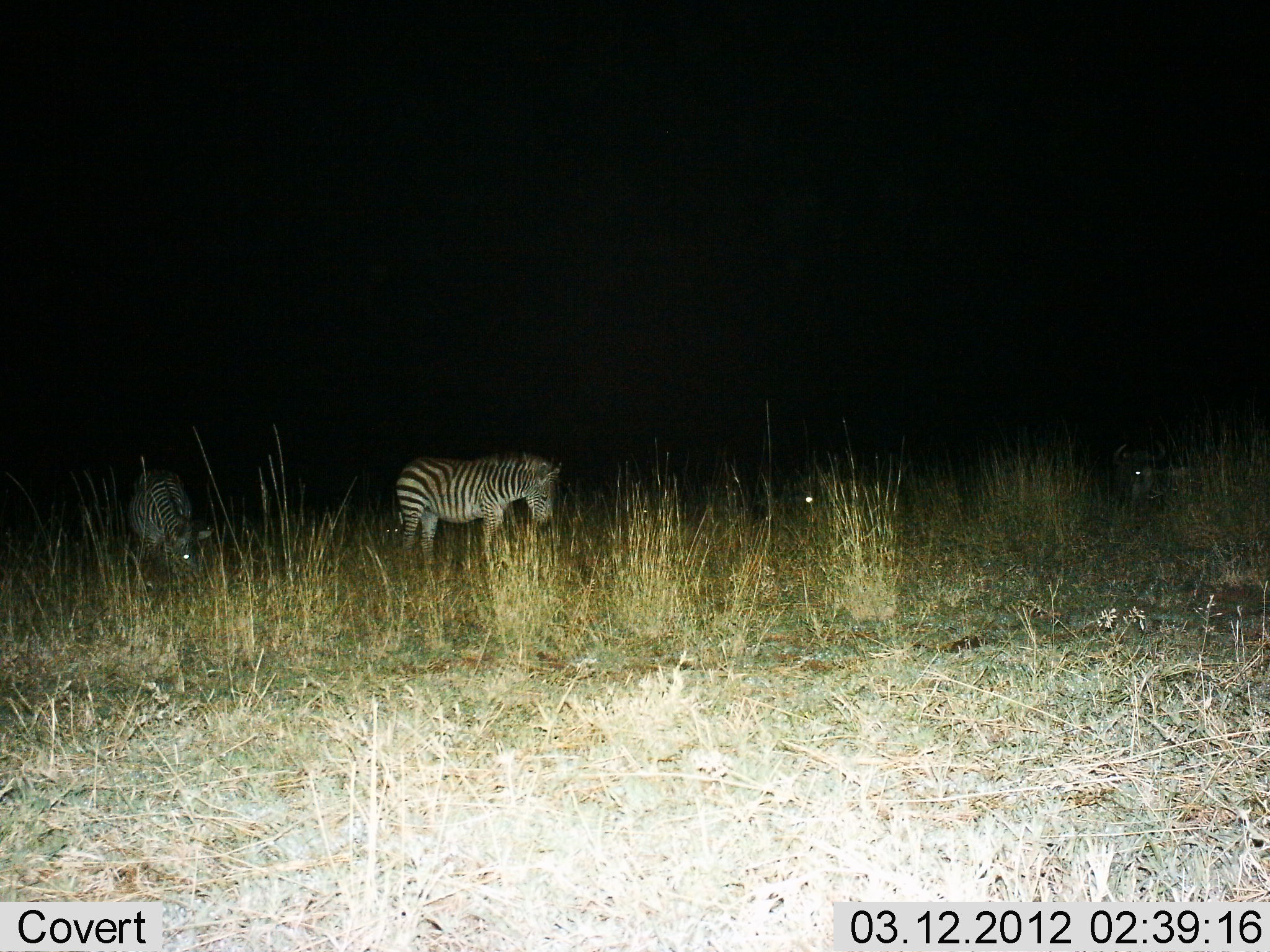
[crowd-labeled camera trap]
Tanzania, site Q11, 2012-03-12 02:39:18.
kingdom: Animalia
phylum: Chordata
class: Mammalia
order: Perissodactyla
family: Equidae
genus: Equus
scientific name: Equus quagga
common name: plains zebra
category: zebra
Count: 2.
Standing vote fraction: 80%.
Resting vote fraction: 10%.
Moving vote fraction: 5%.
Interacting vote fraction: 0%.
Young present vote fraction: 0%.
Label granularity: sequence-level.